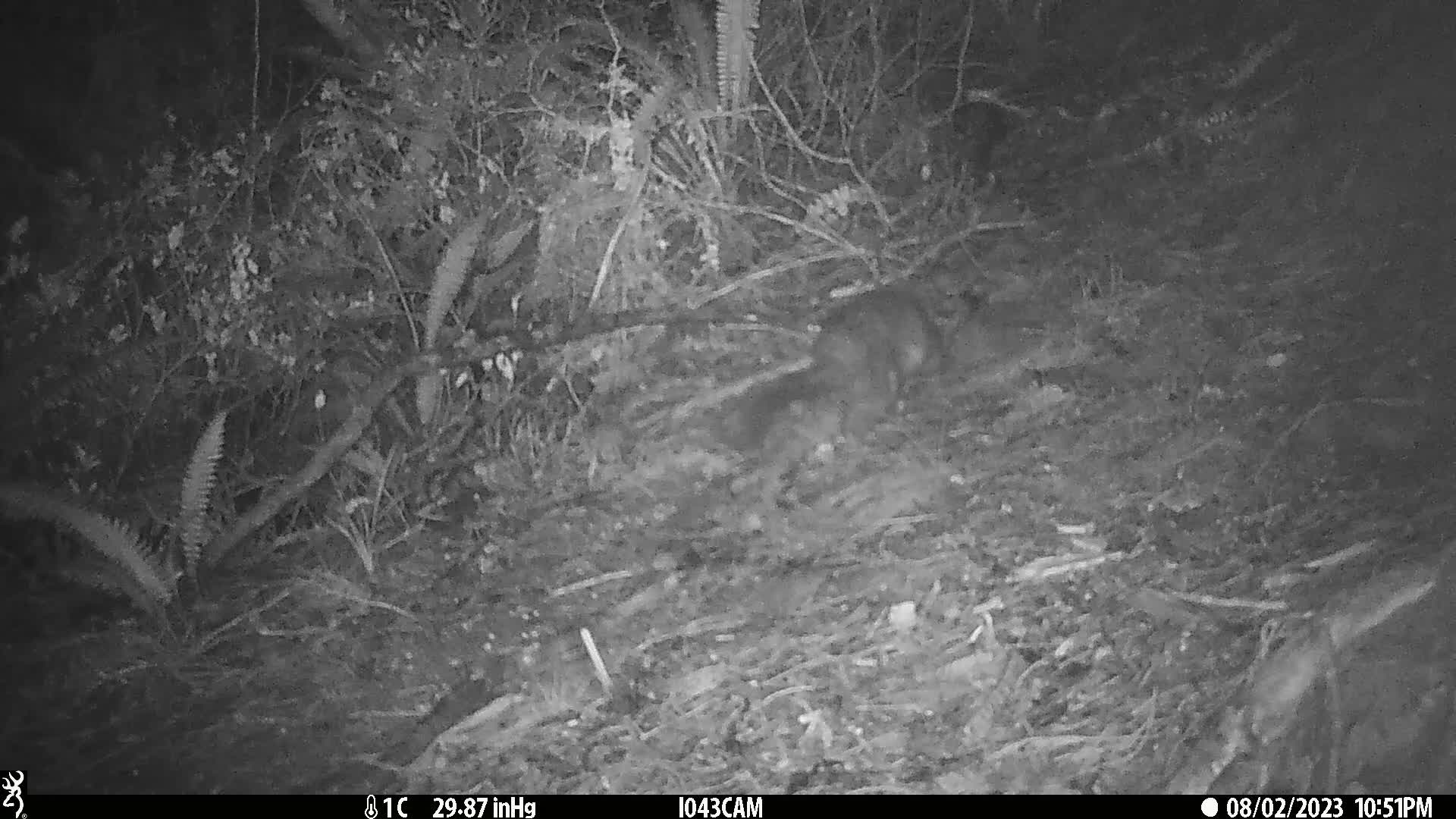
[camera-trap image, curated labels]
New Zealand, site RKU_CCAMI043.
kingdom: Animalia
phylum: Chordata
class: Mammalia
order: Diprotodontia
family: Phalangeridae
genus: Trichosurus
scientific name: Trichosurus vulpecula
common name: common brushtail possum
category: possum